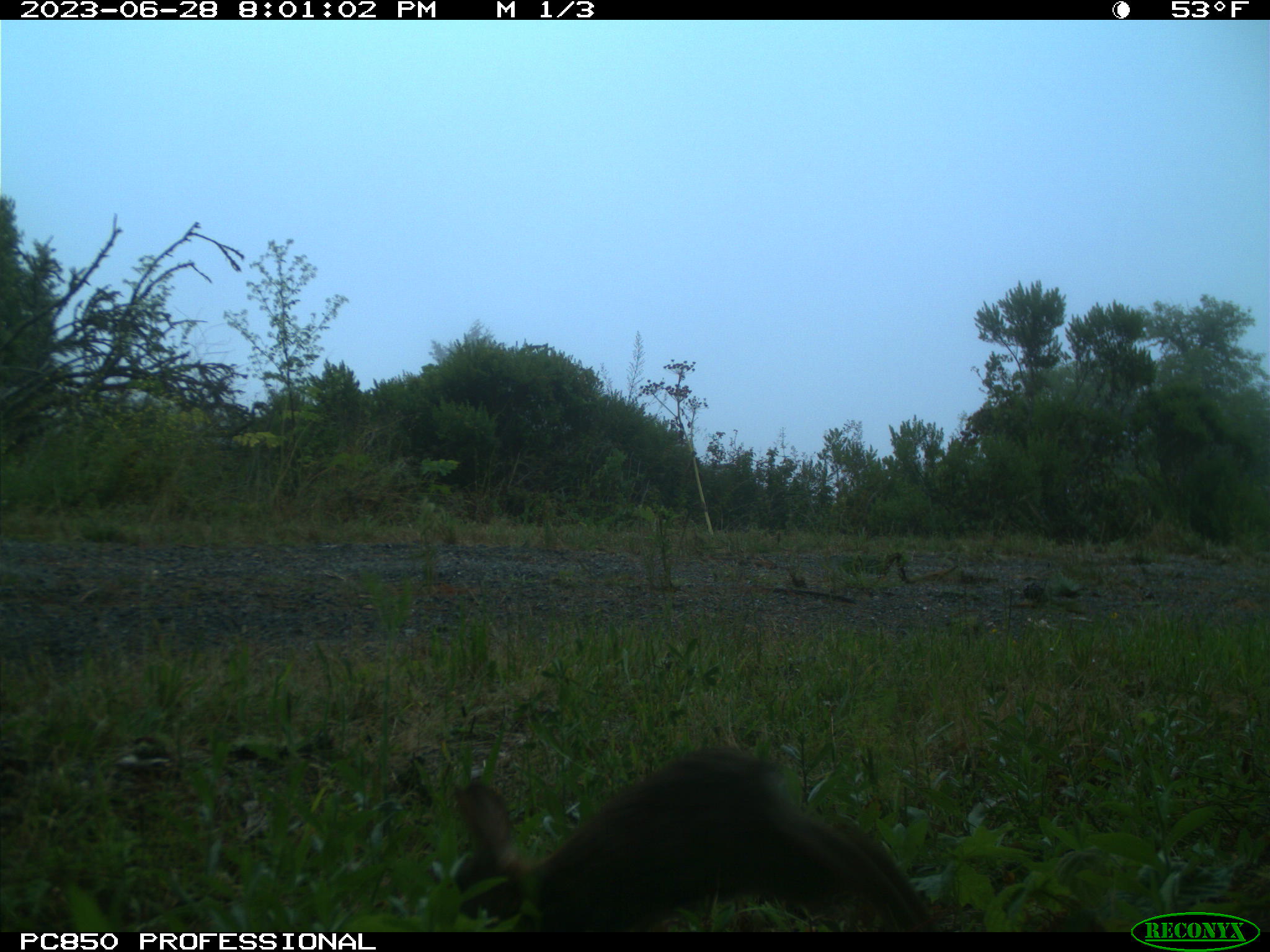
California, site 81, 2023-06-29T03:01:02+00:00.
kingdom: Animalia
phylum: Chordata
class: Mammalia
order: Lagomorpha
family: Leporidae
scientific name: Leporidae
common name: rabbit